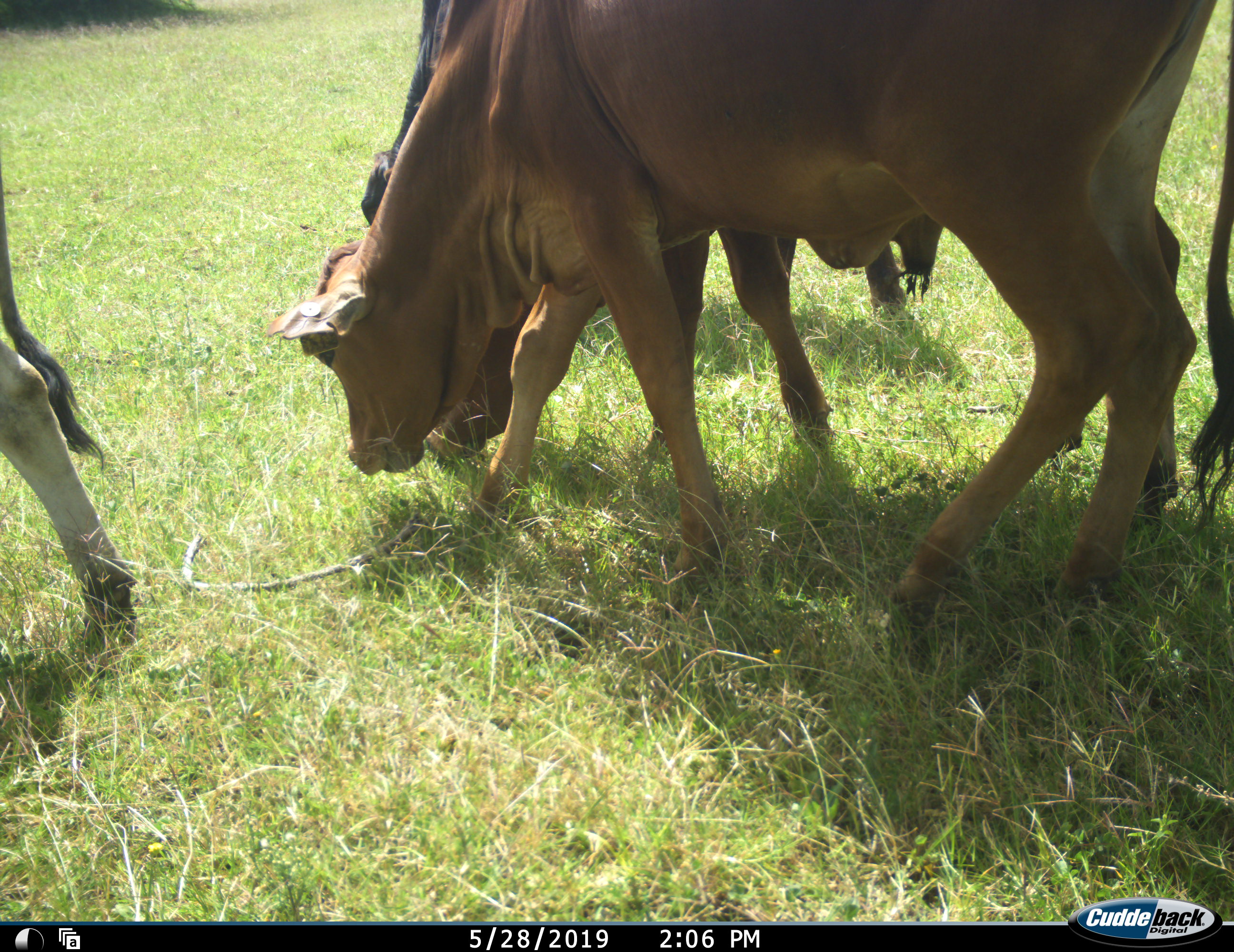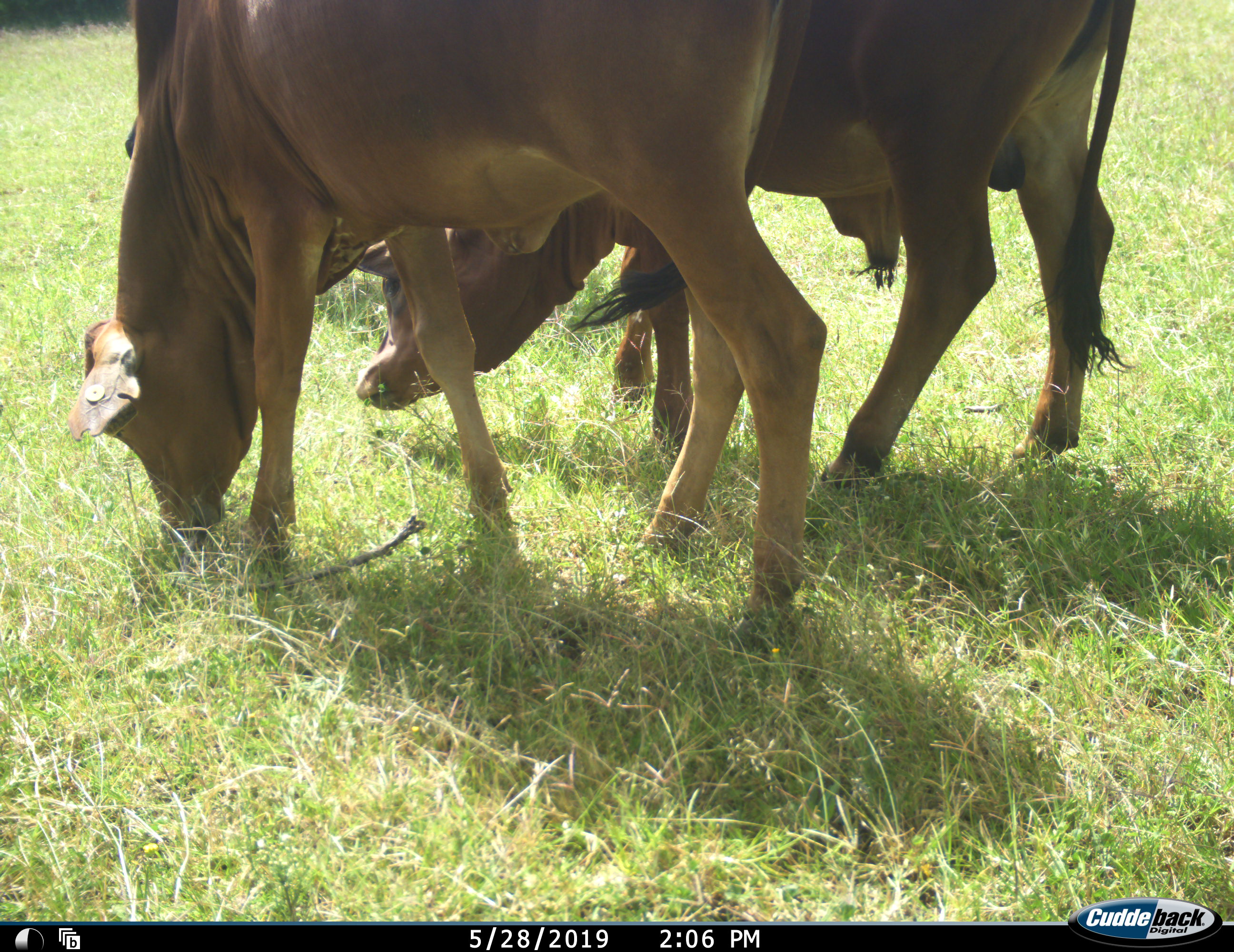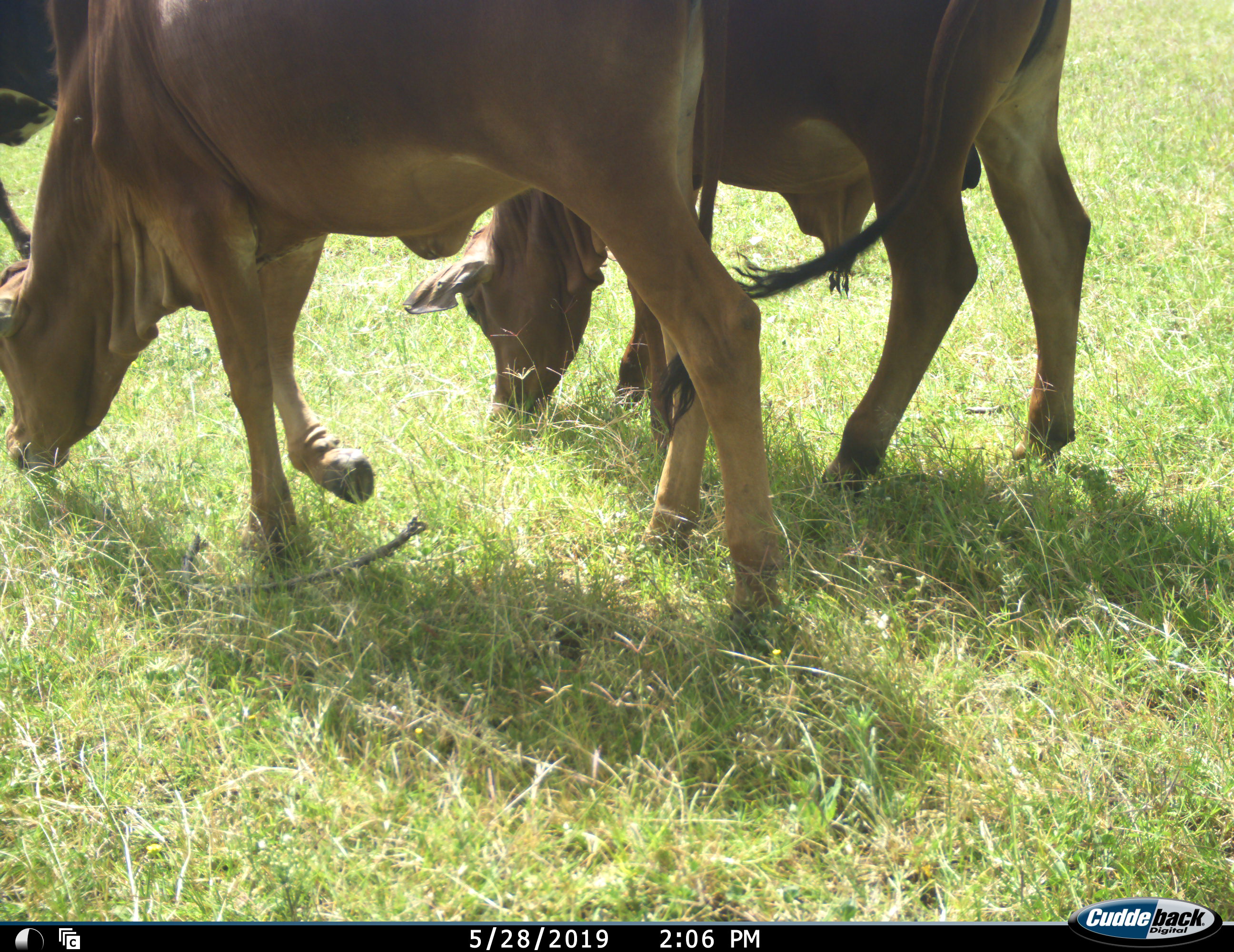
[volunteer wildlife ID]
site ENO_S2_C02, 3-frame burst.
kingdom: Animalia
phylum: Chordata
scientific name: Vertebrata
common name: domestic animal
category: domesticanimal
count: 3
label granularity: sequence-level